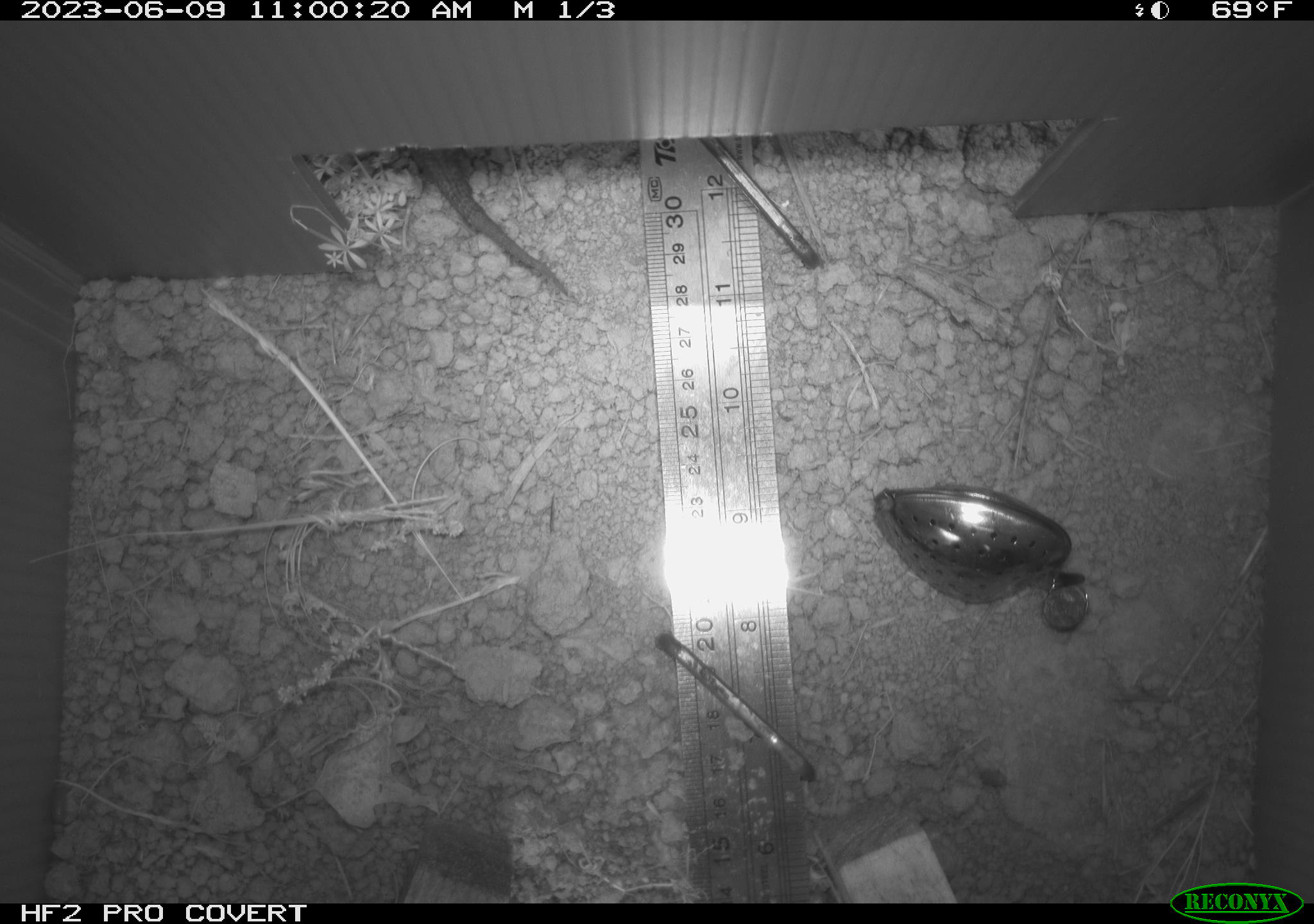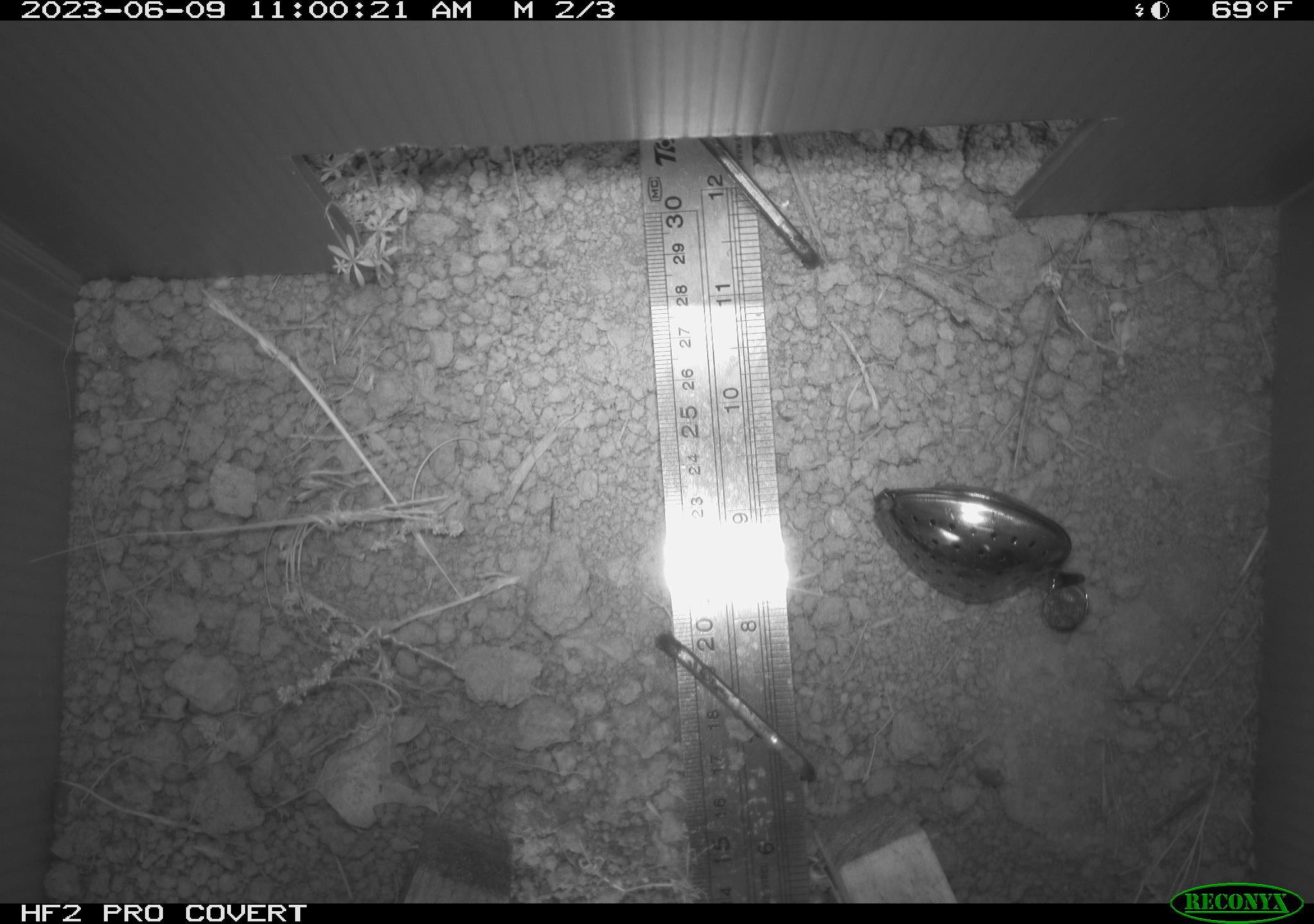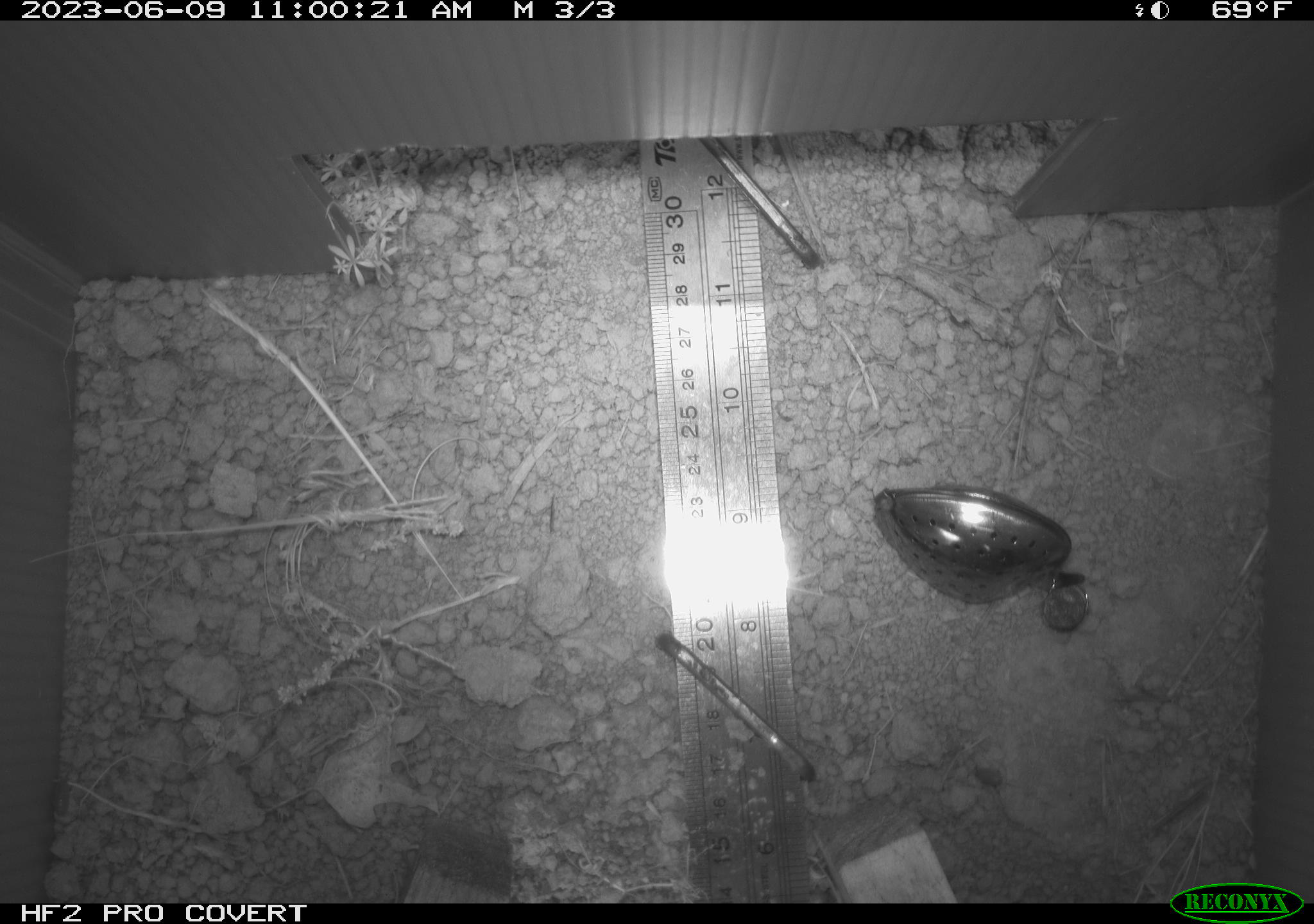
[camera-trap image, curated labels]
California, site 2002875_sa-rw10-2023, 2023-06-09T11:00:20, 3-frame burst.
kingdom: Animalia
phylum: Chordata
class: Reptilia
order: Squamata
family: Phrynosomatidae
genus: Sceloporus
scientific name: Sceloporus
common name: spiny lizards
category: sceloporus species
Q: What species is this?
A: Sceloporus species (spiny lizards) (Sceloporus).